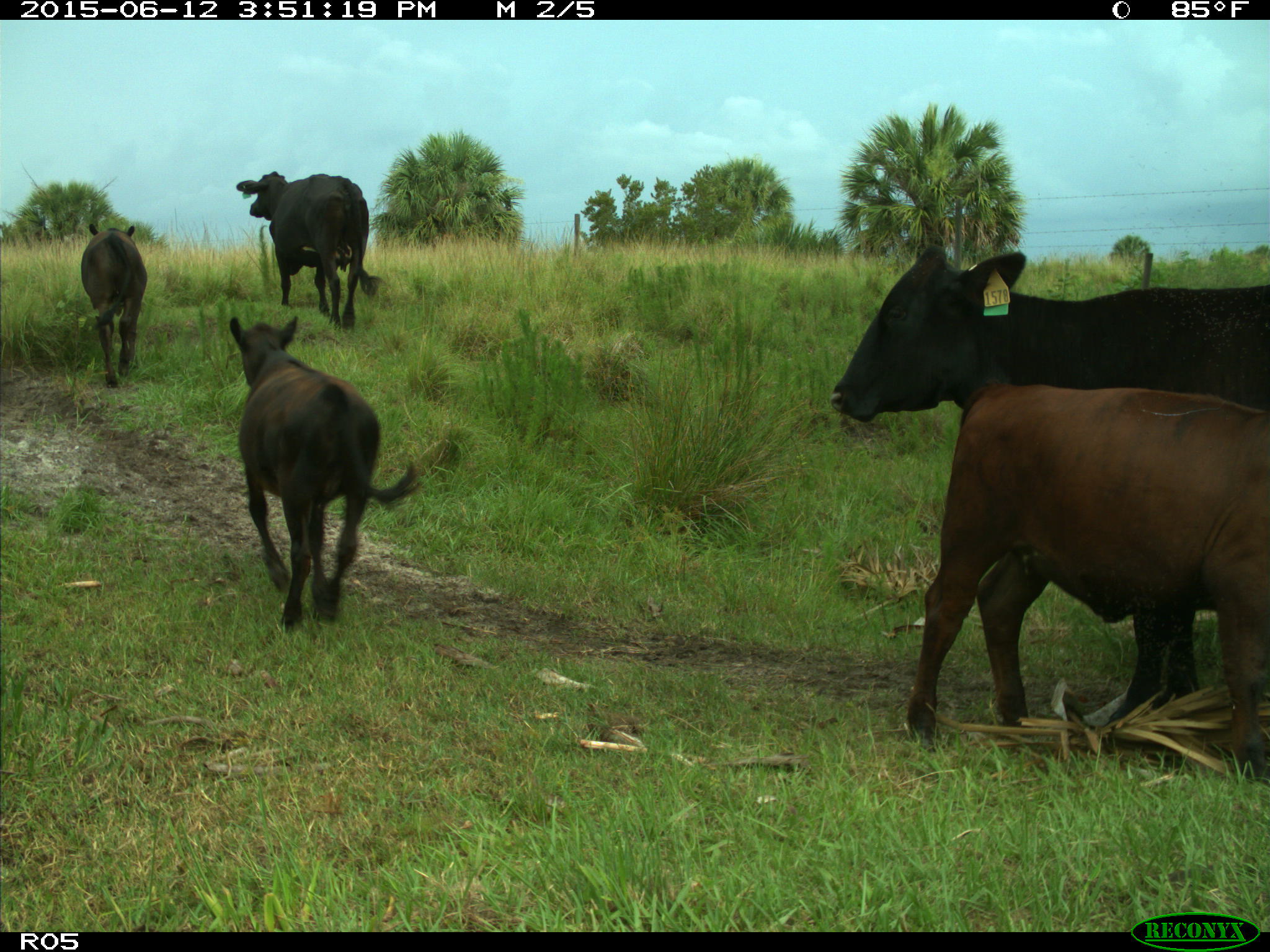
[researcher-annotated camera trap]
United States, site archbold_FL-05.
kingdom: Animalia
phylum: Chordata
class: Mammalia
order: Artiodactyla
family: Bovidae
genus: Bos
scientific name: Bos taurus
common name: domestic cow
Bos taurus (domestic cow).